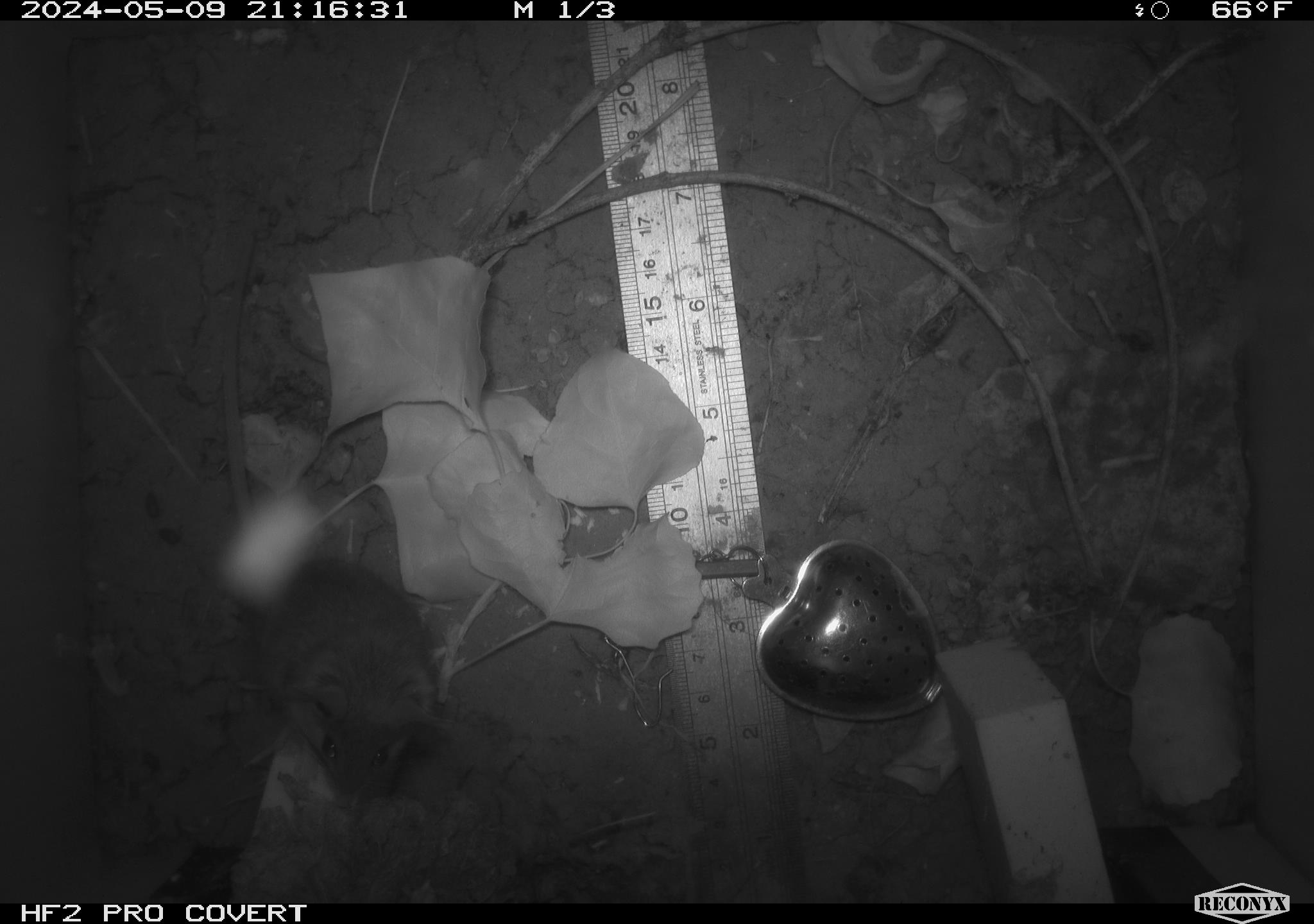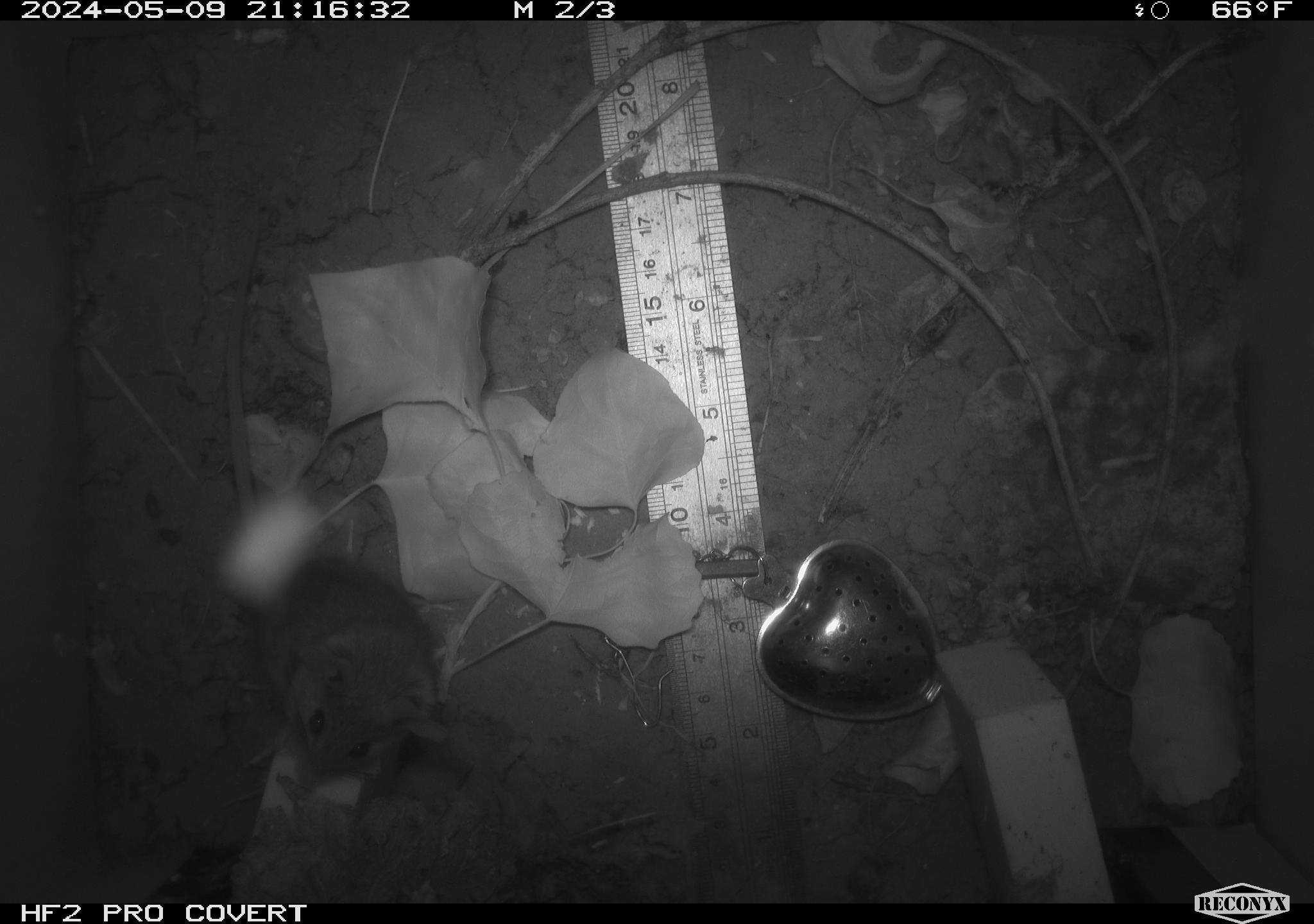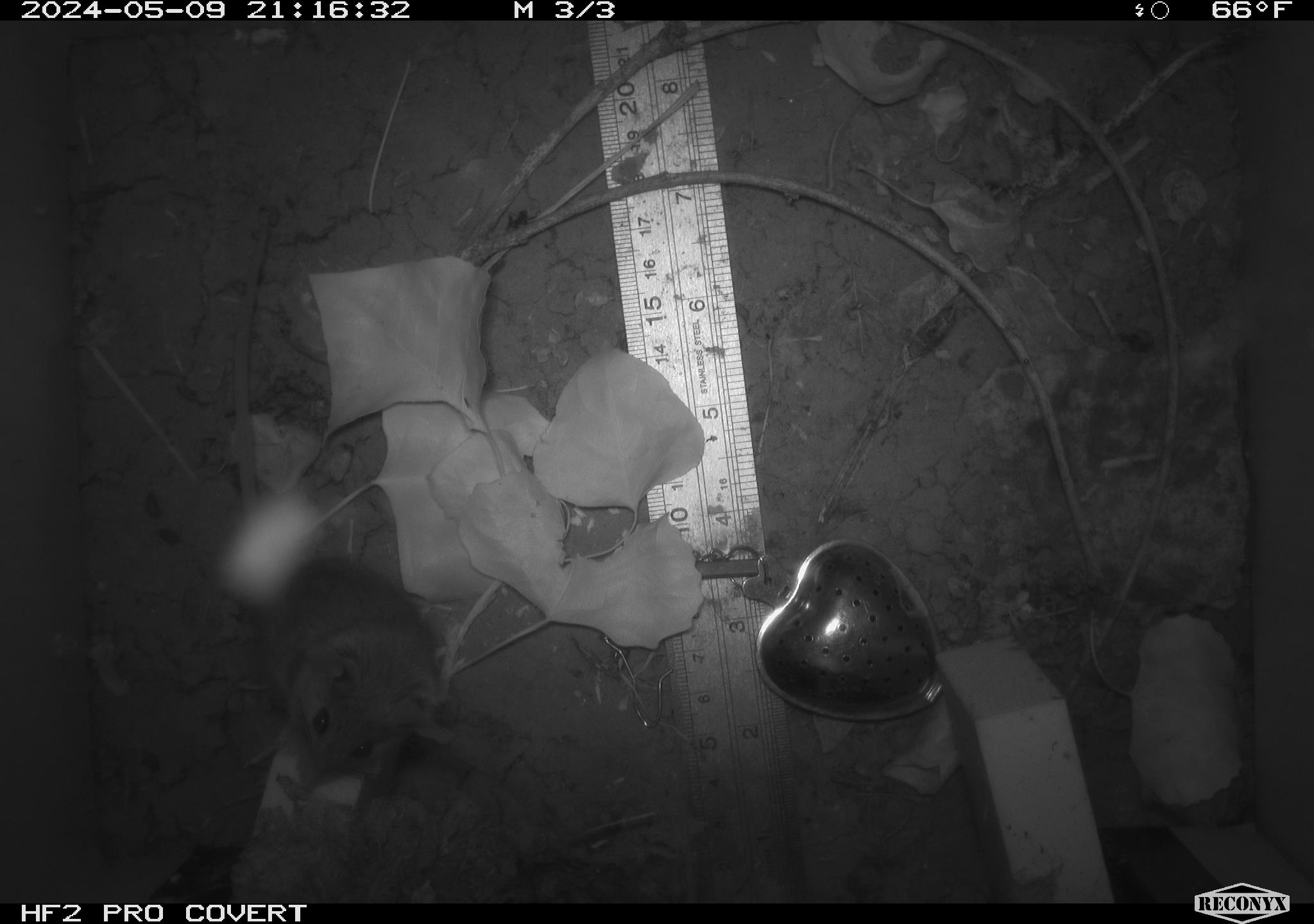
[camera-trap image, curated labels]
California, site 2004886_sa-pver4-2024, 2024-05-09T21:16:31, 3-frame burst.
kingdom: Animalia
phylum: Chordata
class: Mammalia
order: Rodentia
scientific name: Rodentia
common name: mouse species